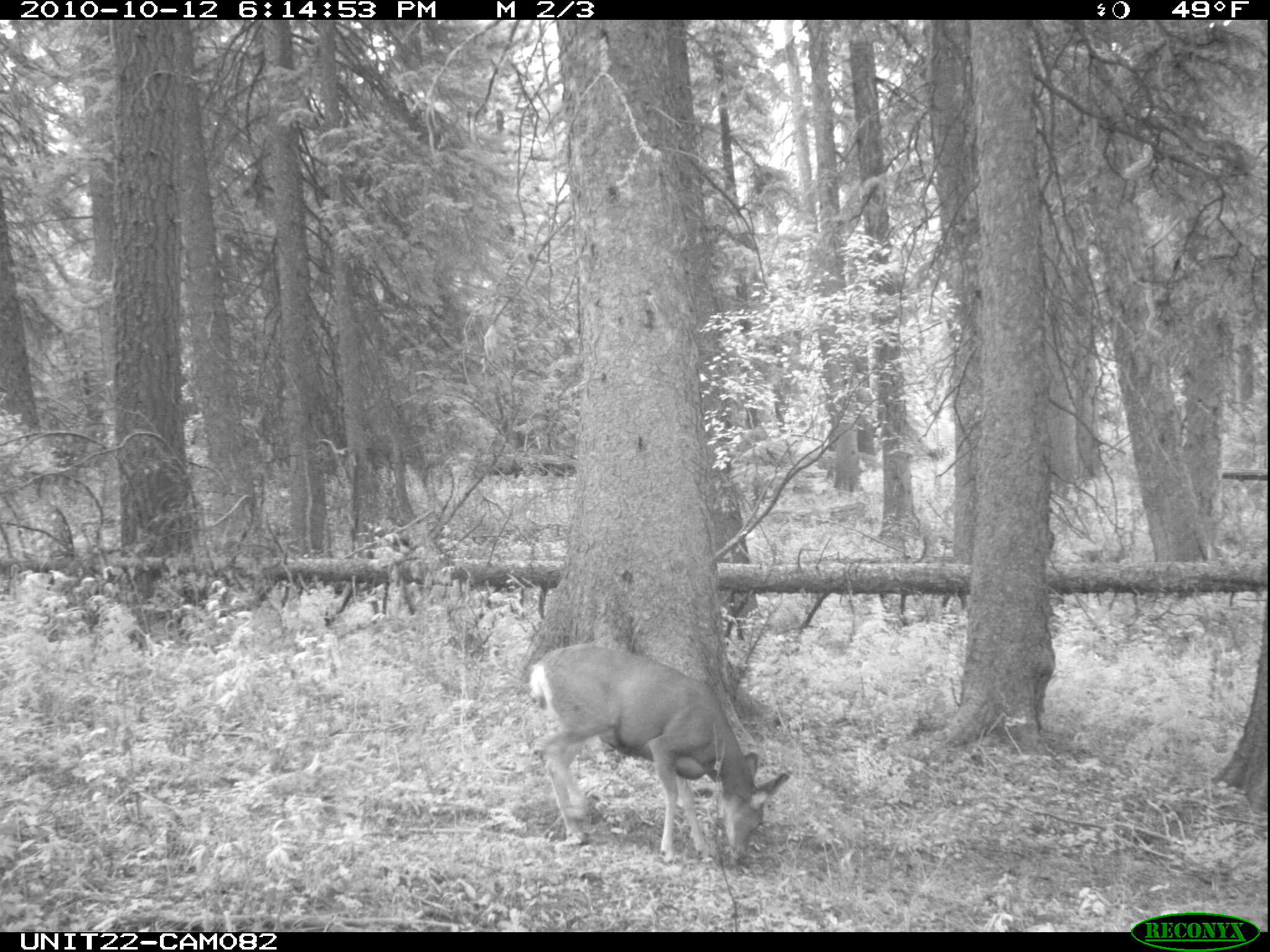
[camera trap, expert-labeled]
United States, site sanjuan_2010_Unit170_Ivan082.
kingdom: Animalia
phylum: Chordata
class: Mammalia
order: Artiodactyla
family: Cervidae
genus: Odocoileus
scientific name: Odocoileus hemionus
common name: mule deer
Odocoileus hemionus (mule deer).